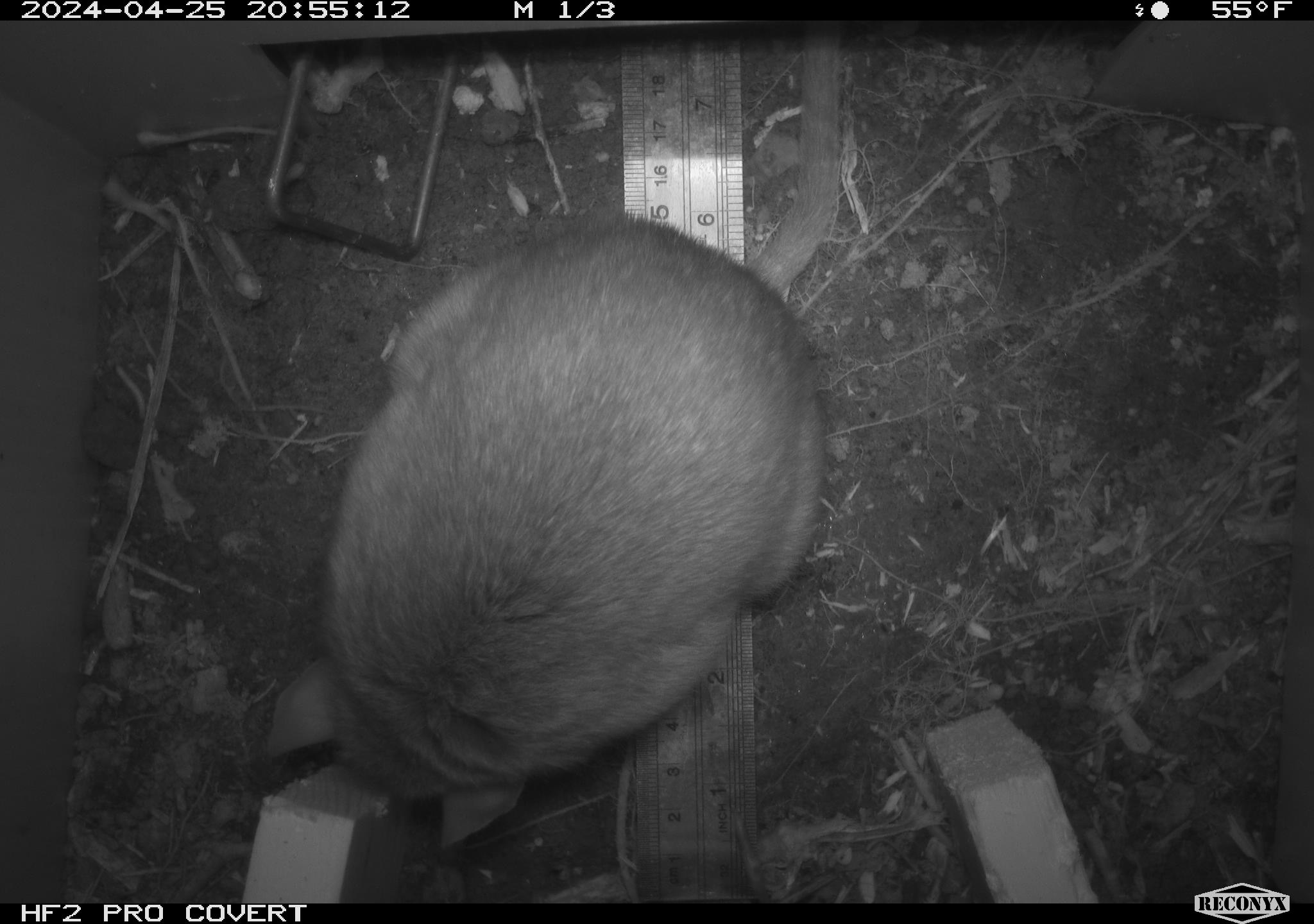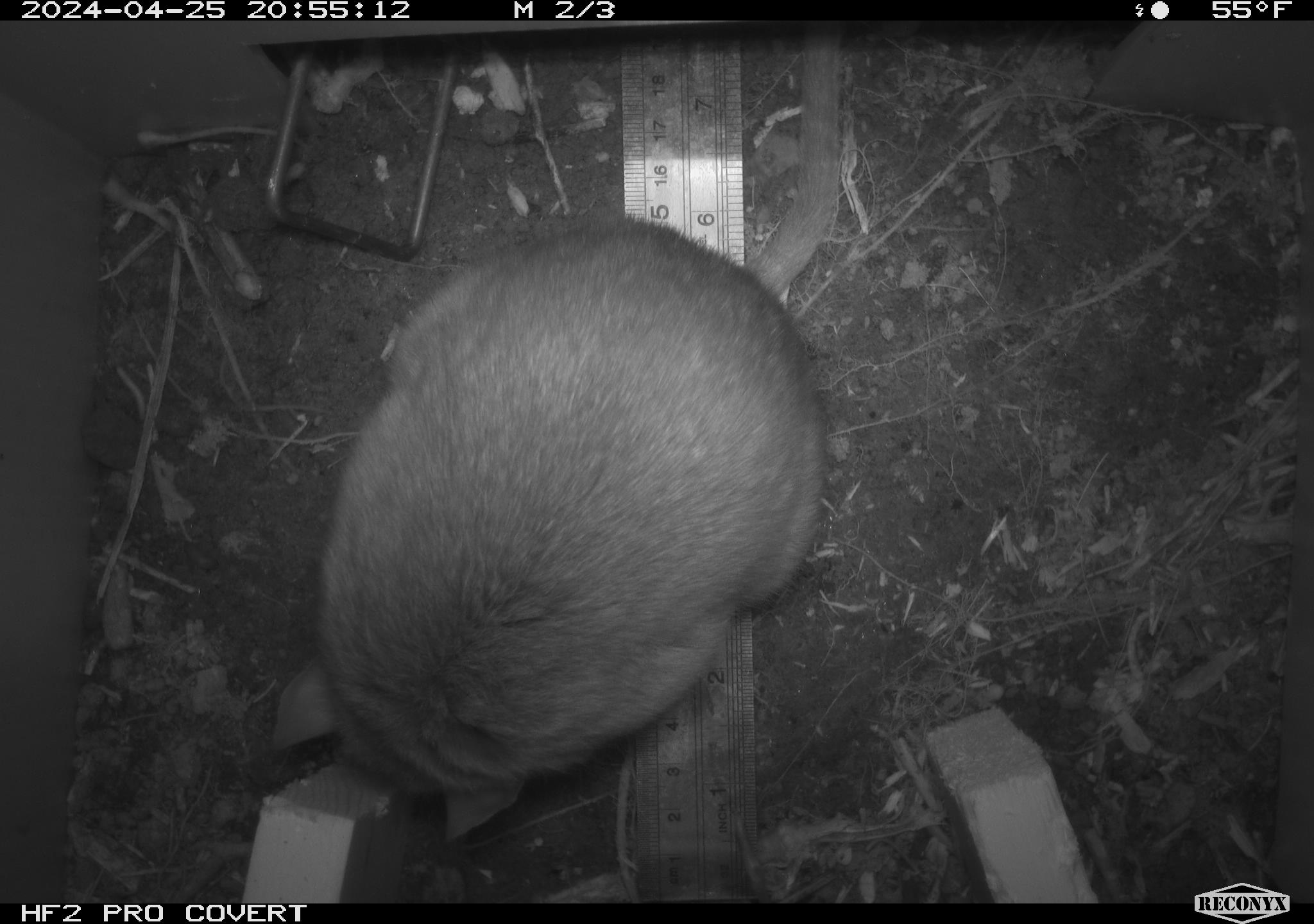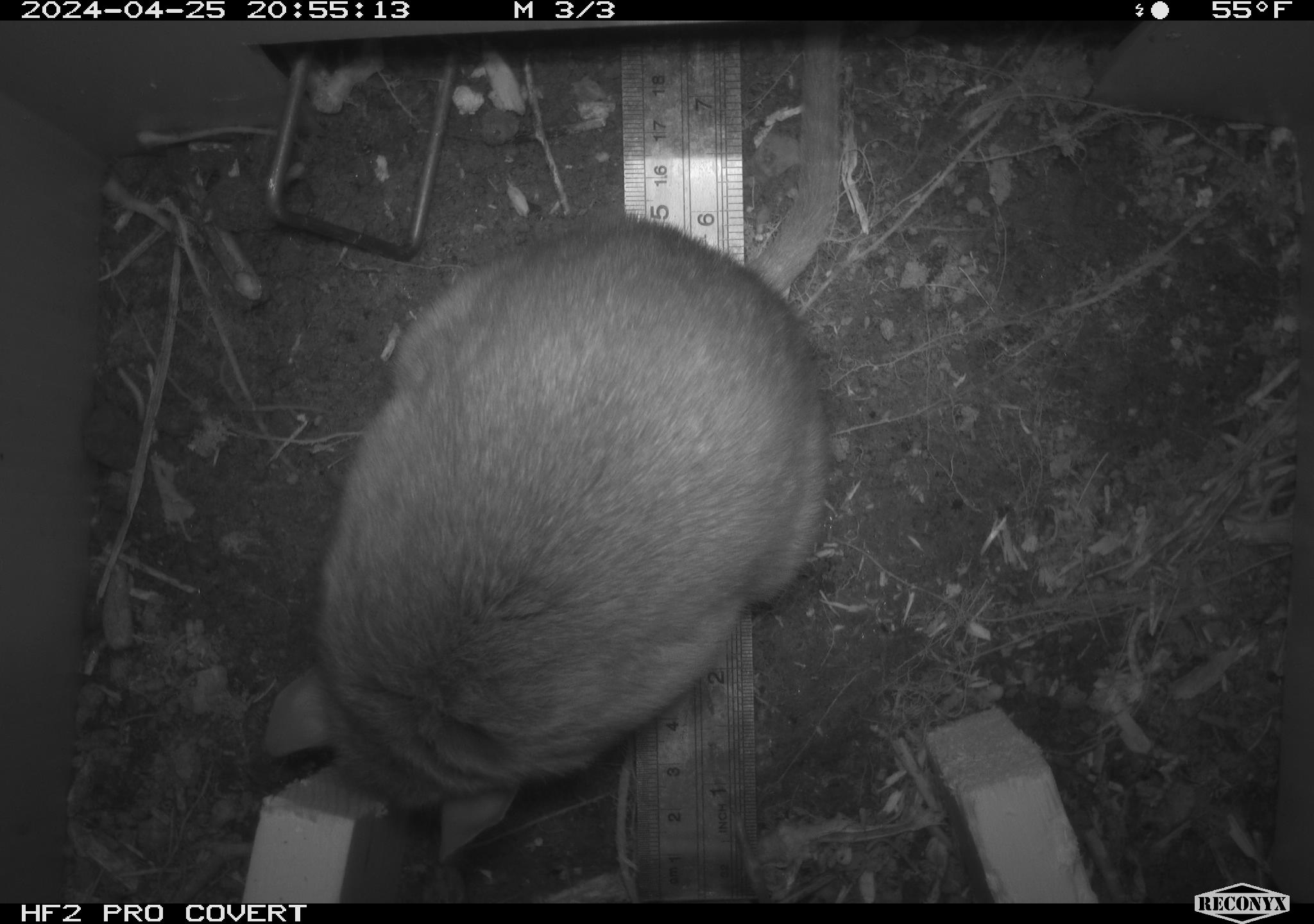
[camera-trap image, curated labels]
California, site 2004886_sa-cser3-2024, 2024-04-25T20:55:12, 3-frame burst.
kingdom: Animalia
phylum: Chordata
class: Mammalia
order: Rodentia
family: Muridae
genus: Rattus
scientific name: Rattus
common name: rat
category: rattus species